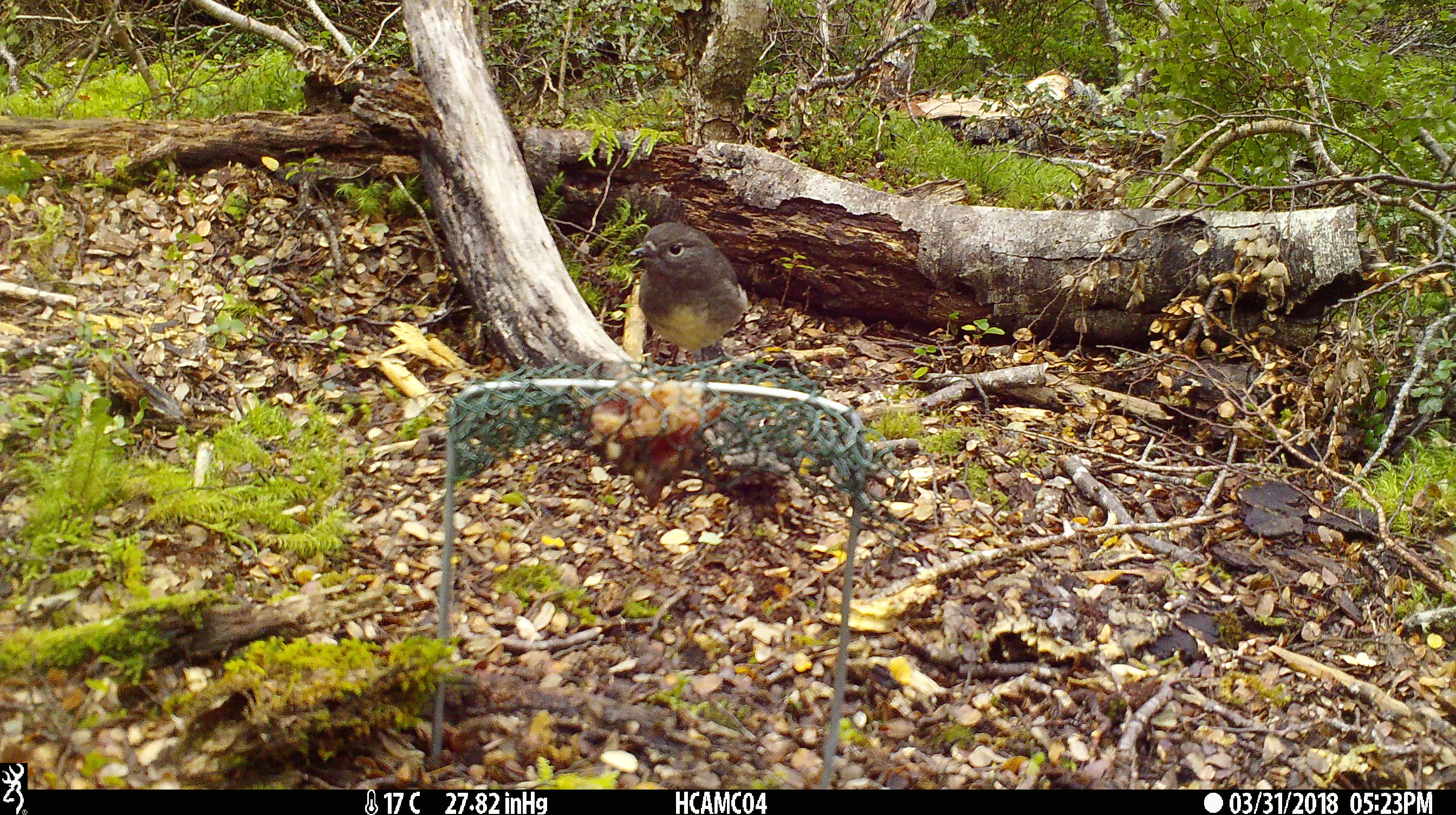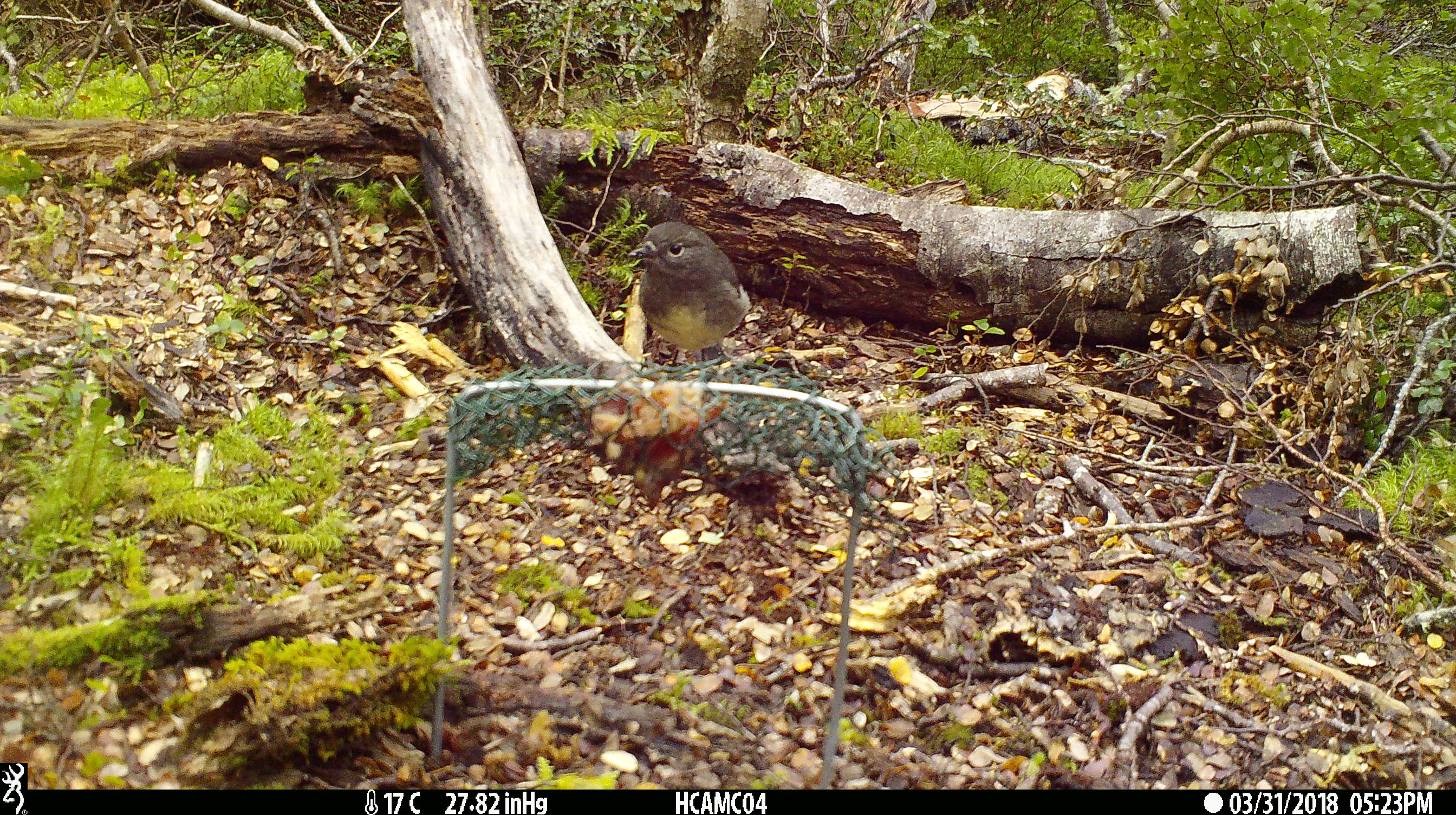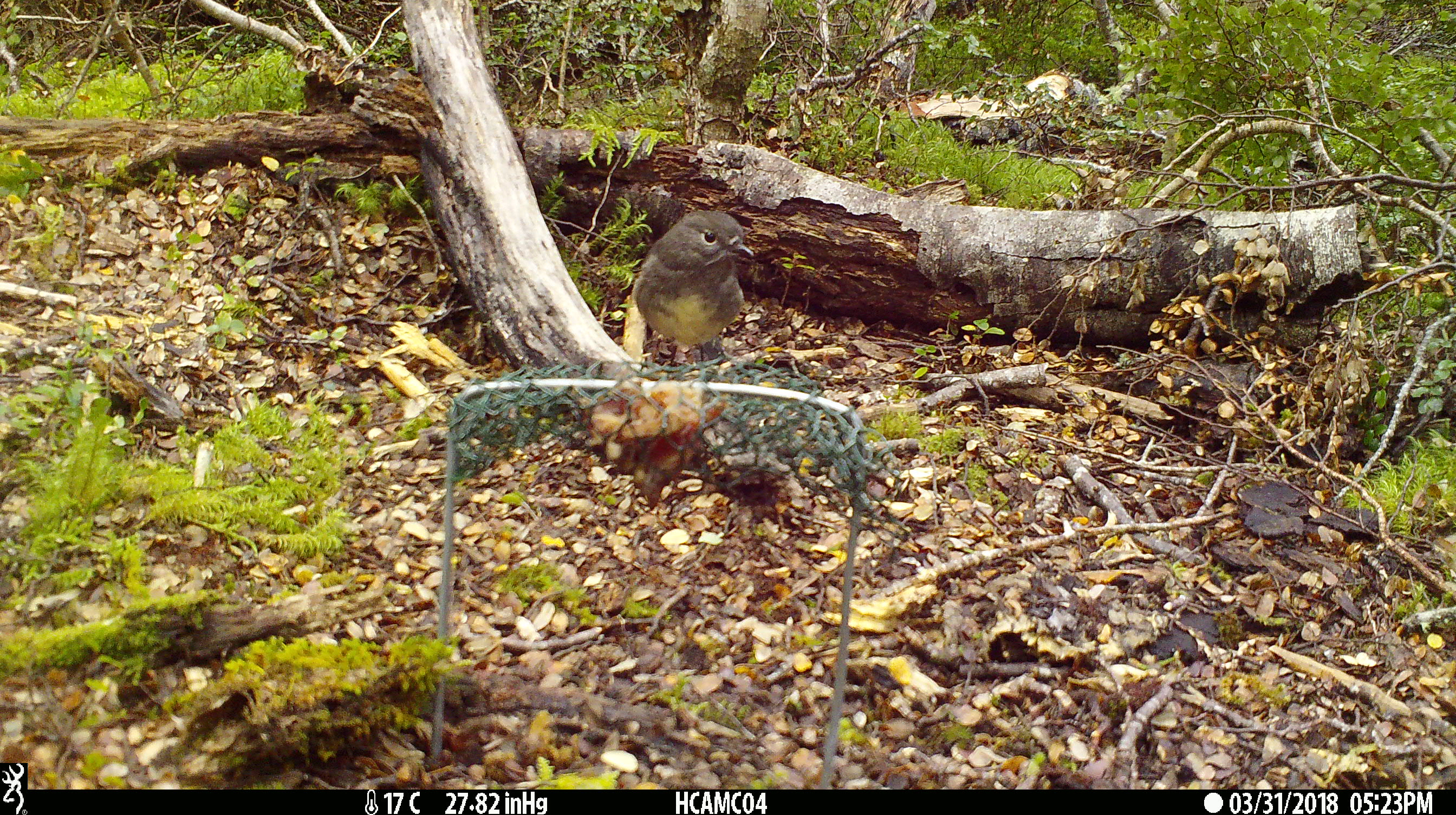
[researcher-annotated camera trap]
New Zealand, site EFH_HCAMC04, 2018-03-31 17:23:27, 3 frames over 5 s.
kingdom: Animalia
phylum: Chordata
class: Aves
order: Passeriformes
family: Petroicidae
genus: Petroica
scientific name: Petroica australis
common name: new zealand robin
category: robin